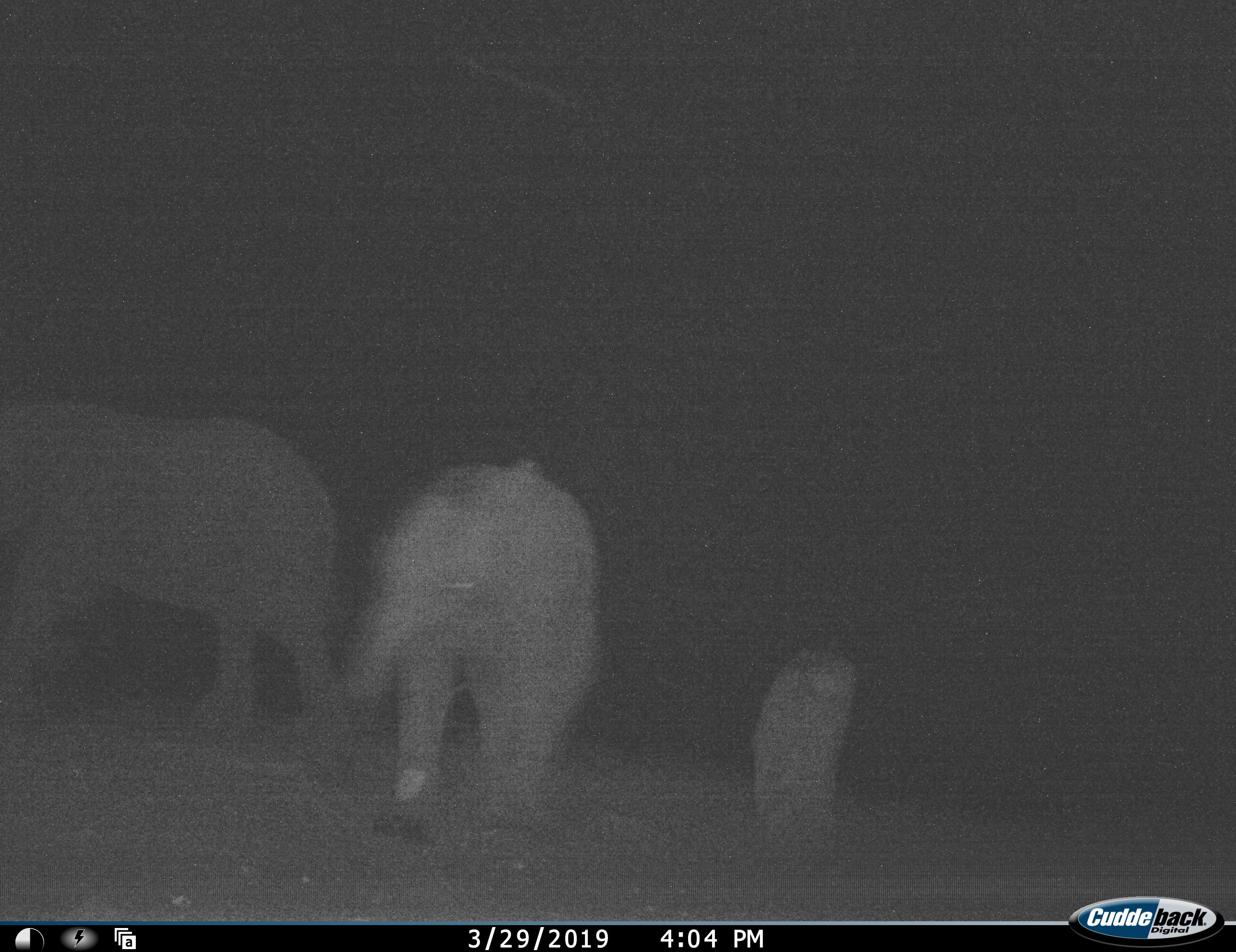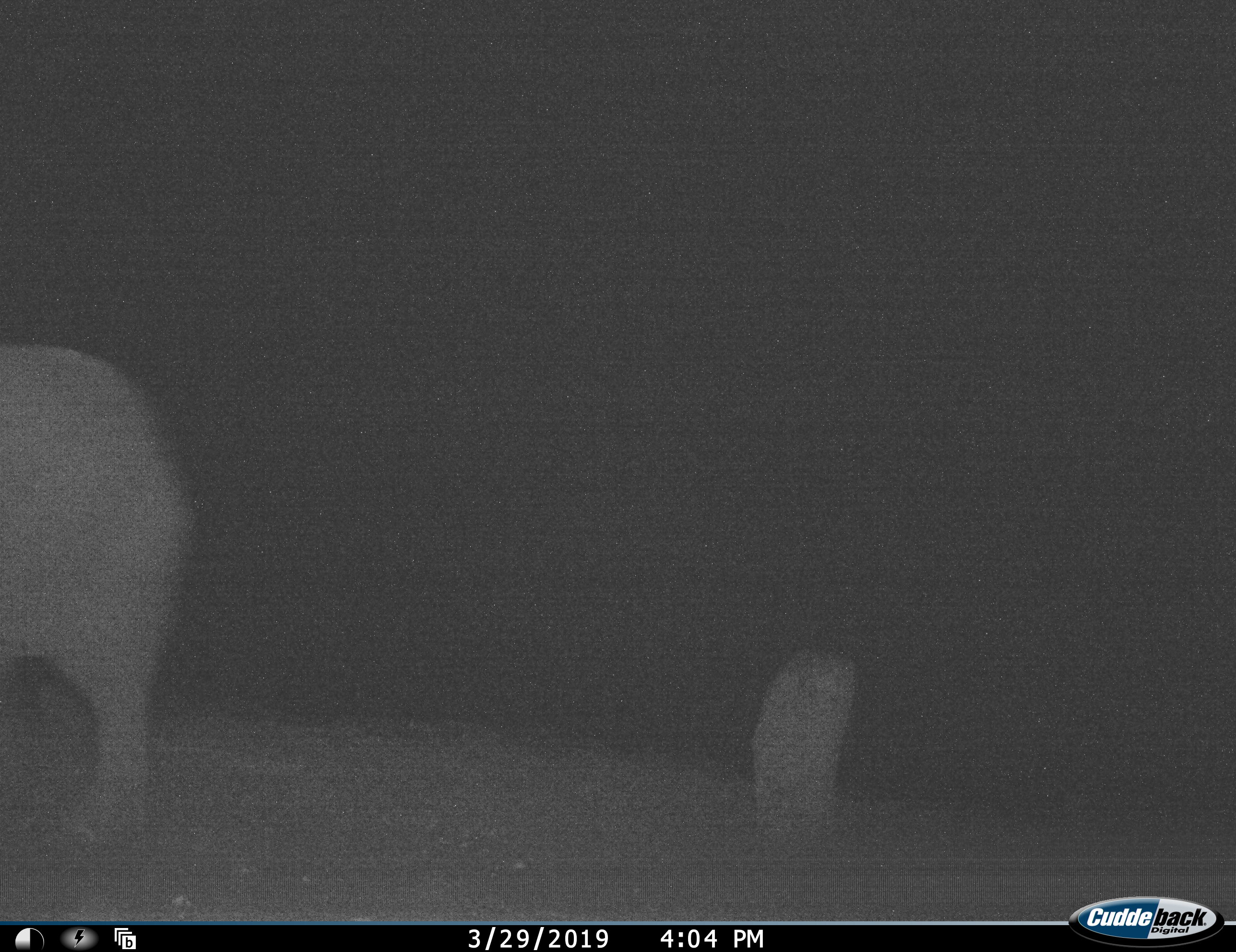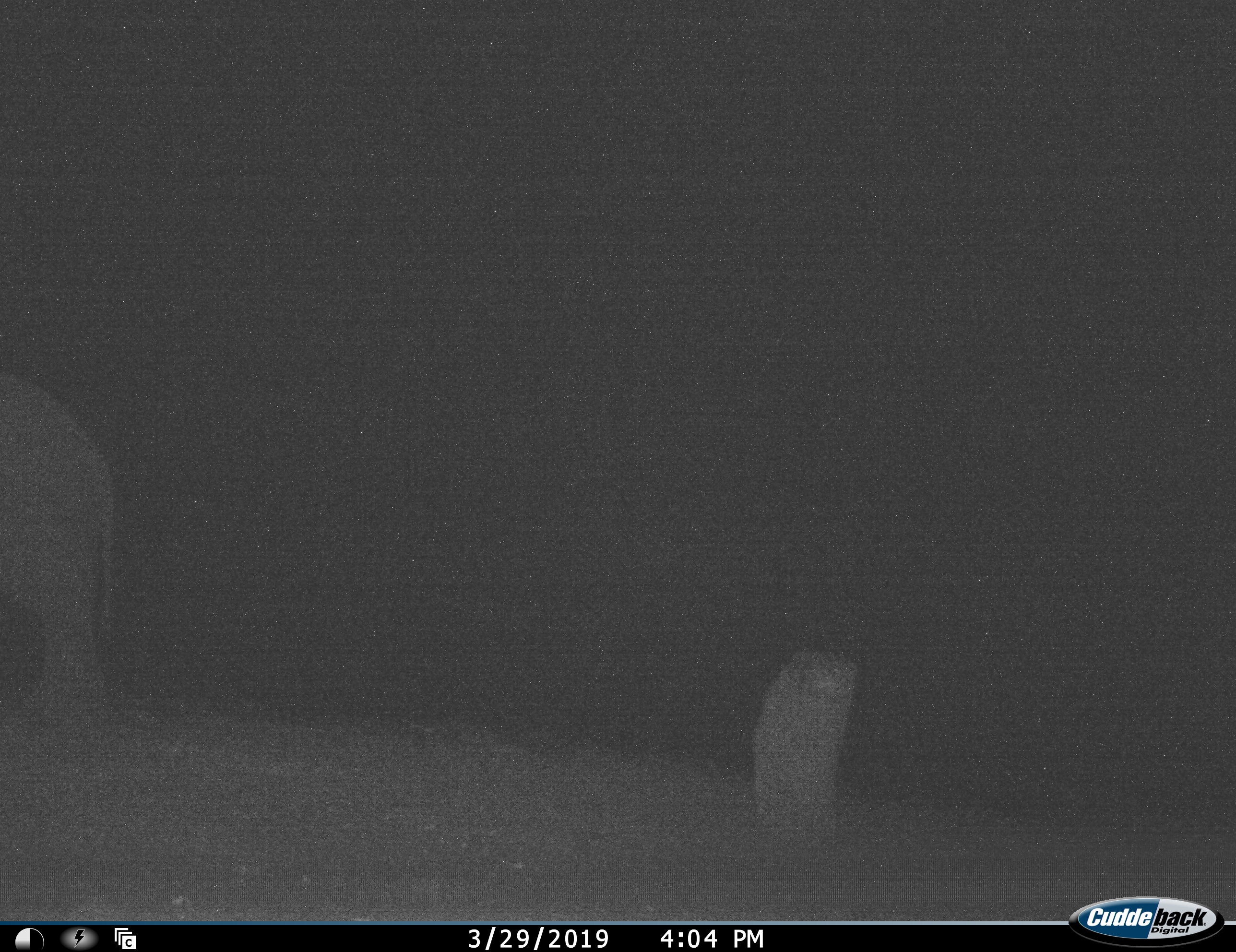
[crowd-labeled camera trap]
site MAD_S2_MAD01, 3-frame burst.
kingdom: Animalia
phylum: Chordata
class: Mammalia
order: Proboscidea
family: Elephantidae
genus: Loxodonta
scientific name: Loxodonta africana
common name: african bush elephant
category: elephant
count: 2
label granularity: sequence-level